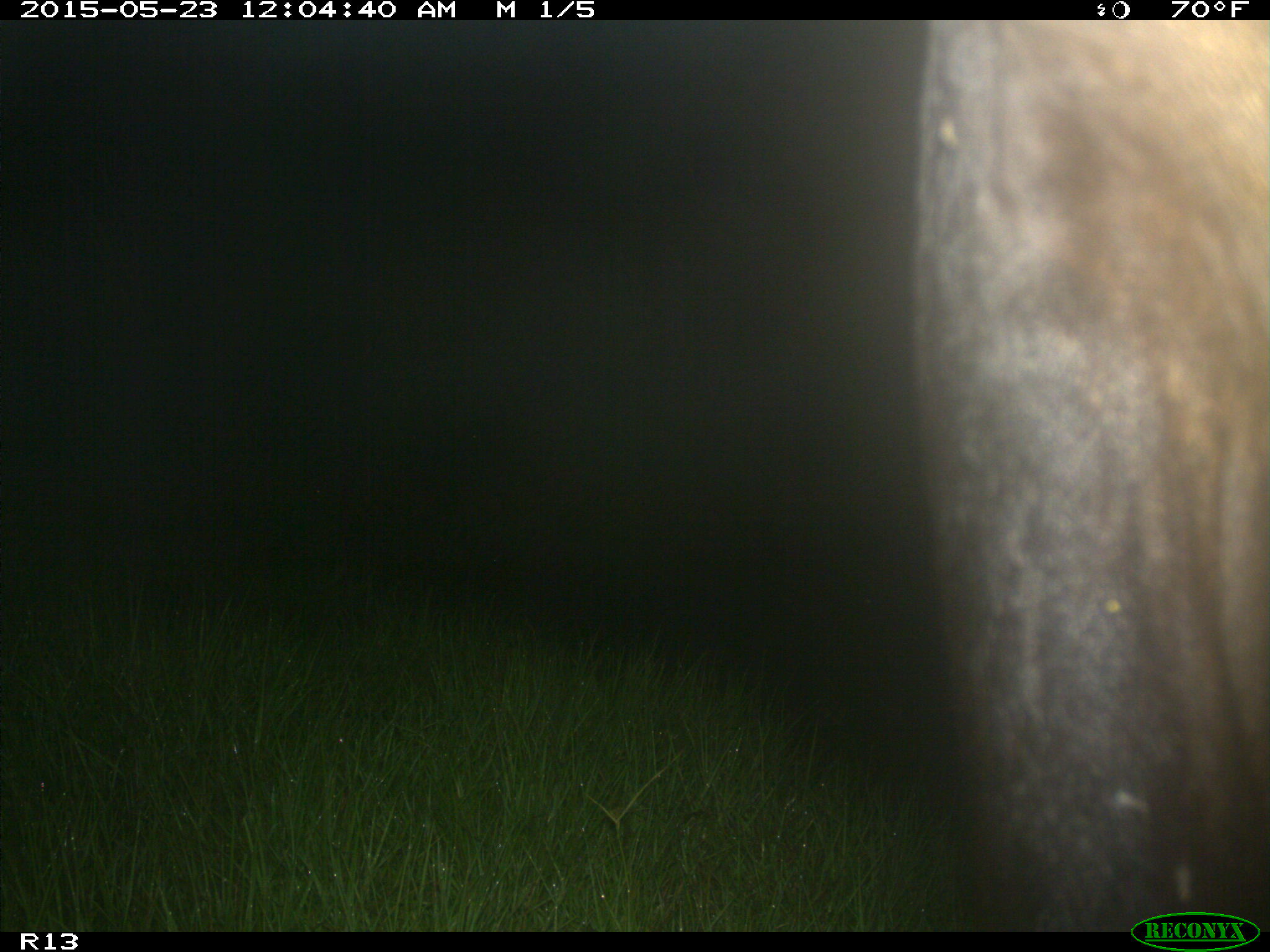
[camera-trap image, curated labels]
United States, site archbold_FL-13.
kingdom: Animalia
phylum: Chordata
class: Mammalia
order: Artiodactyla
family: Bovidae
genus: Bos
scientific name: Bos taurus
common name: domestic cow